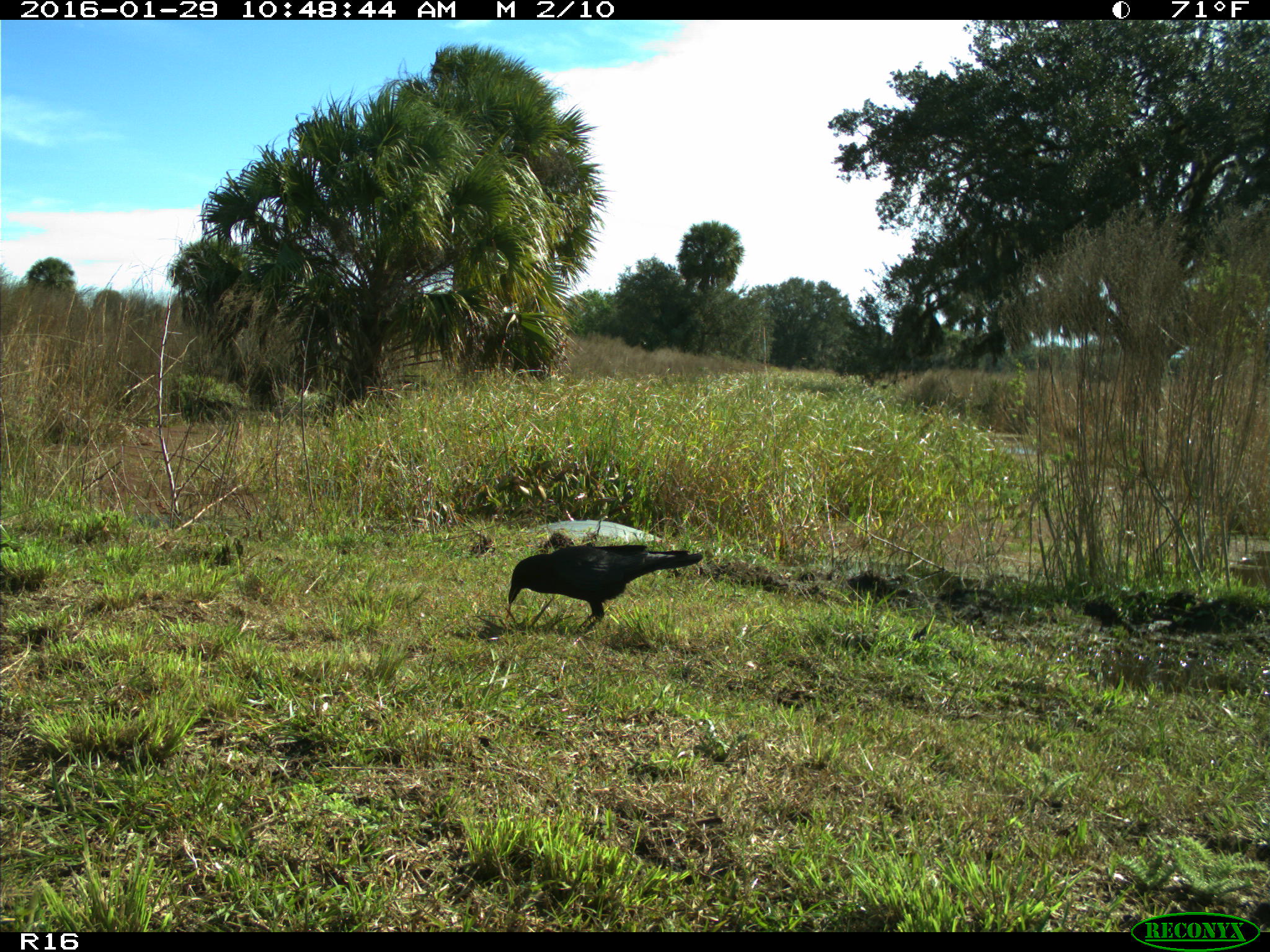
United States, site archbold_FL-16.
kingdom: Animalia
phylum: Chordata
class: Aves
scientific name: Aves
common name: birds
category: unidentified bird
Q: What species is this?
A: Unidentified bird (birds) (Aves).